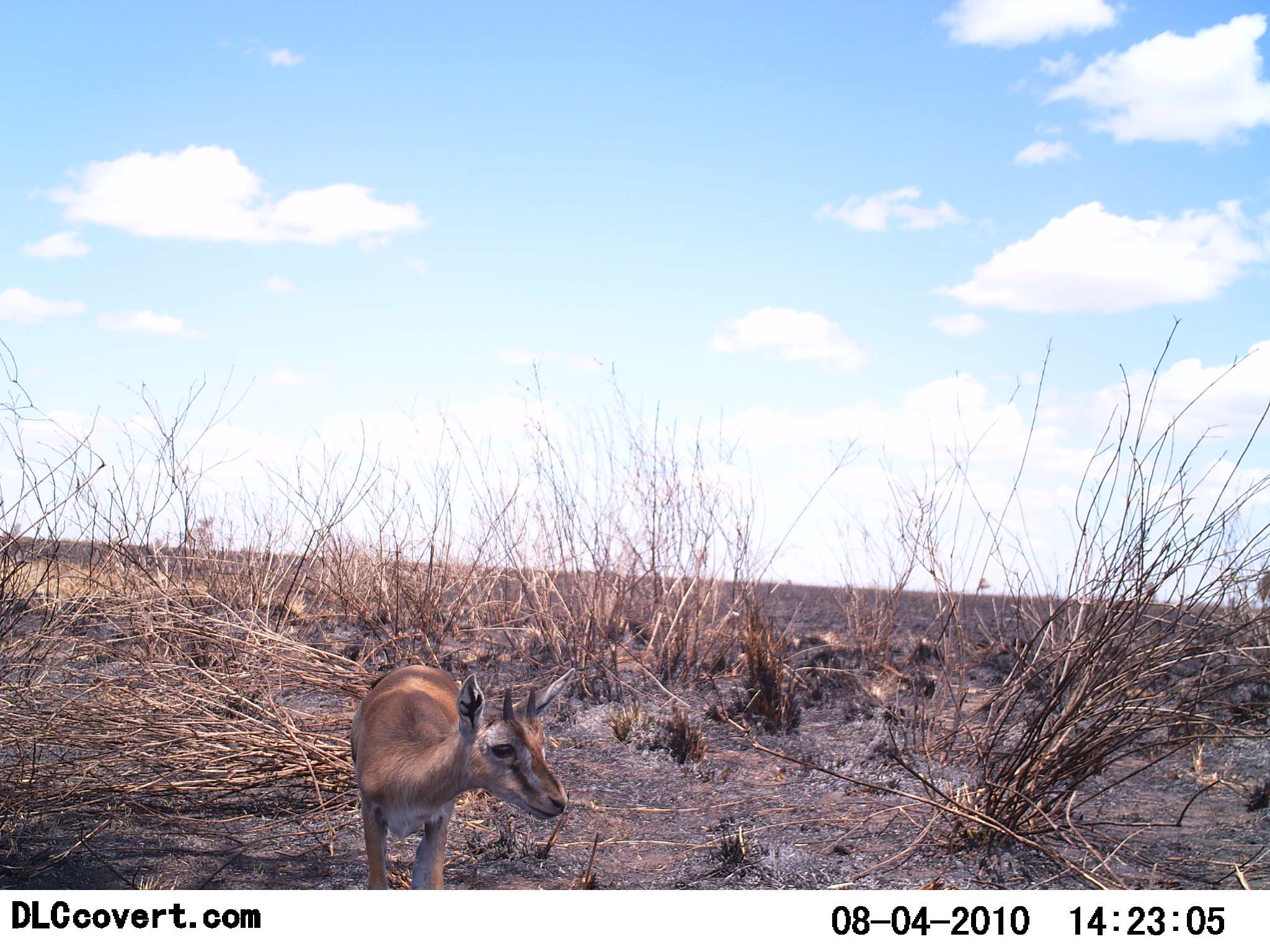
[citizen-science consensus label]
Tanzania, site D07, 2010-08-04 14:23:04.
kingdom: Animalia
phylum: Chordata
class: Mammalia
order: Artiodactyla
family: Bovidae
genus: Eudorcas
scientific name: Eudorcas thomsonii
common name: thomson's gazelle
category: gazellethomsons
Gazellethomsons (thomson's gazelle) (Eudorcas thomsonii), count 1. Behavior (volunteer vote fractions): standing 92%, resting 0%, moving 8%, interacting 0%. Young present (vote fraction): 46%. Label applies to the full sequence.